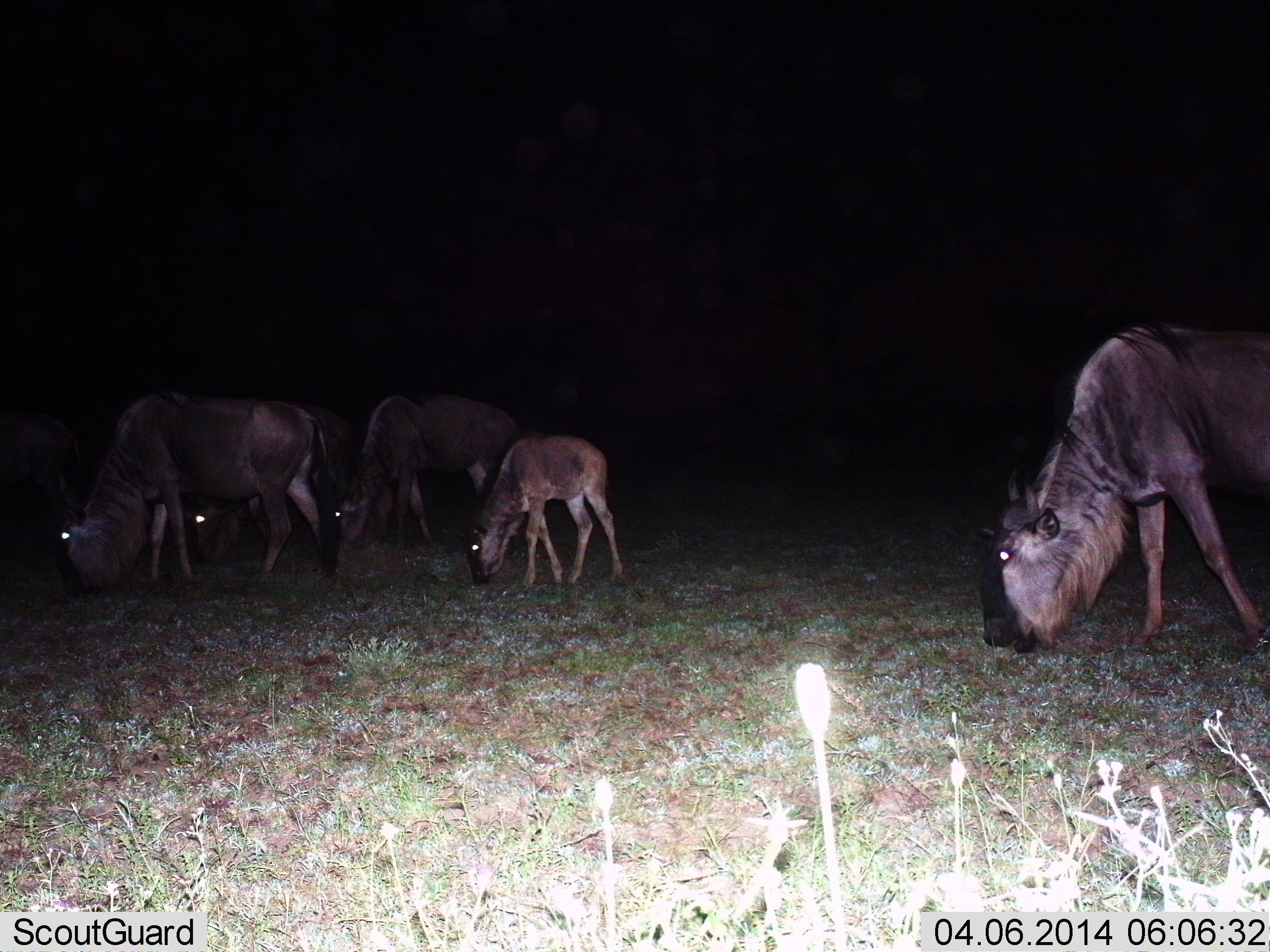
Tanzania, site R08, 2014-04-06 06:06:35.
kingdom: Animalia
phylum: Chordata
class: Mammalia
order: Artiodactyla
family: Bovidae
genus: Connochaetes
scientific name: Connochaetes taurinus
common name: blue wildebeest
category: wildebeest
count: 5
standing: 40%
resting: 0%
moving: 0%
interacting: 0%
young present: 100%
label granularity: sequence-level